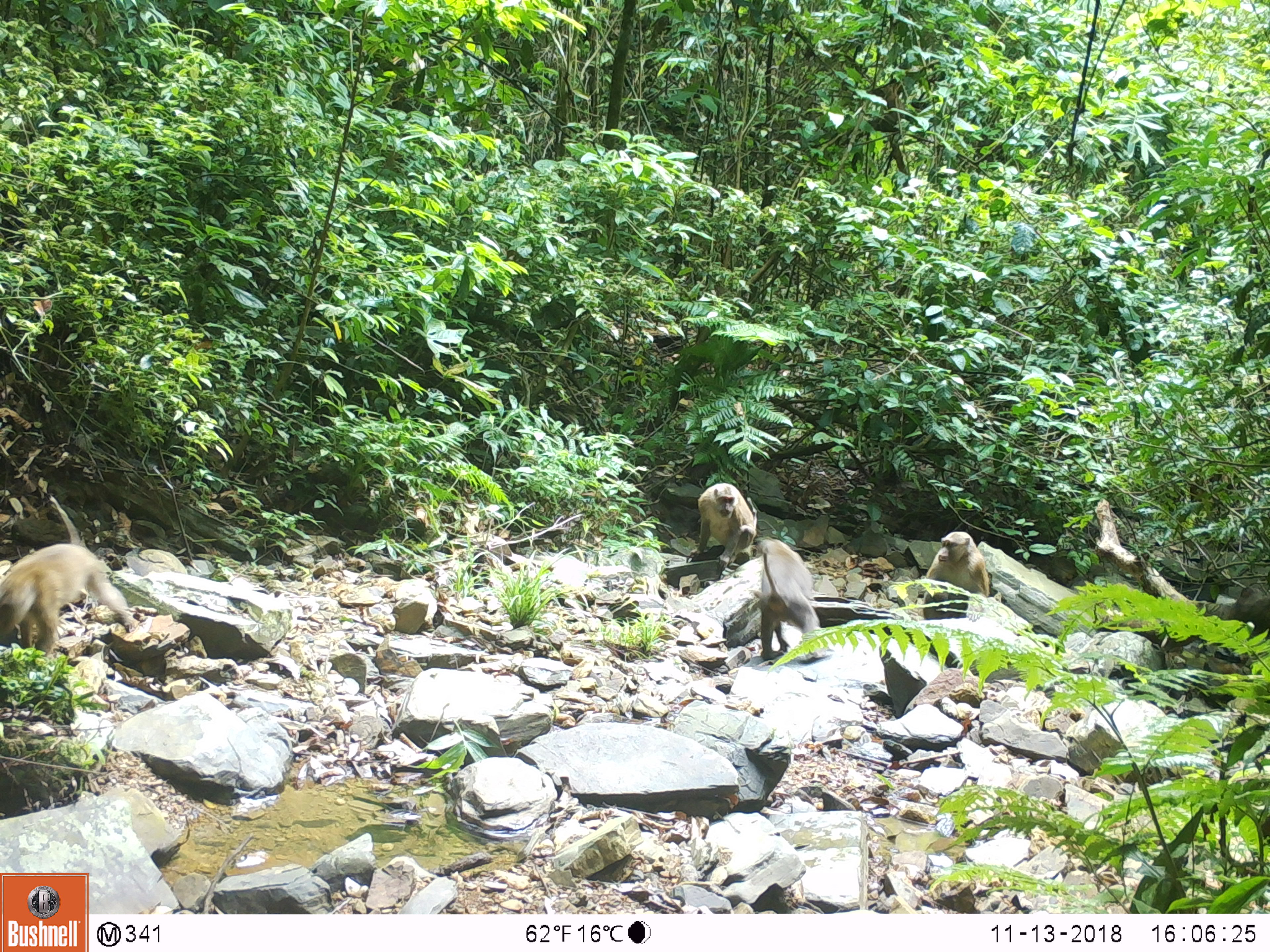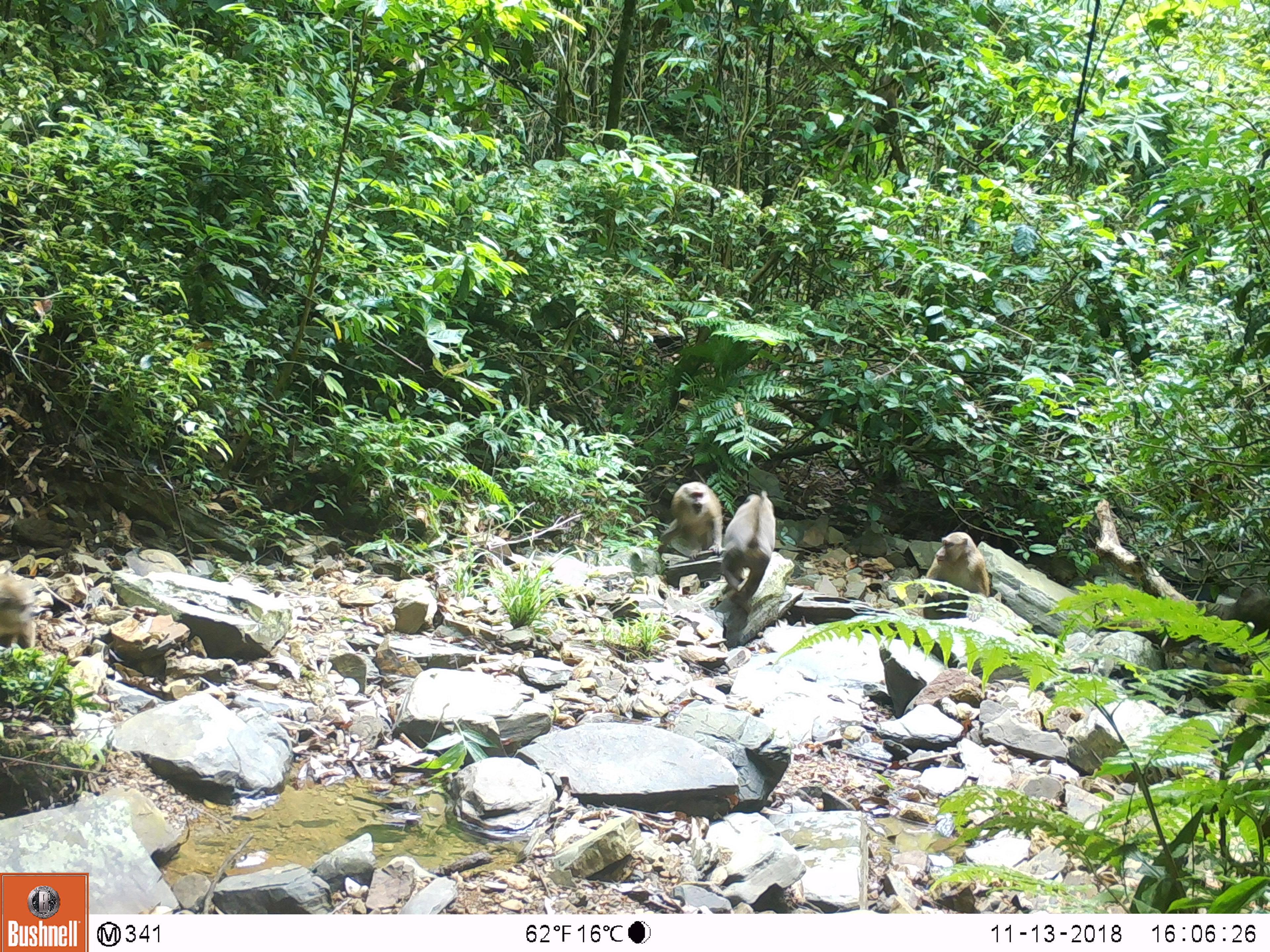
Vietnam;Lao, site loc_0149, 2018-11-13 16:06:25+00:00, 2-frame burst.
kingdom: Animalia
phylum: Chordata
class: Mammalia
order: Primates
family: Cercopithecidae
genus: Macaca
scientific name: Macaca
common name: macaques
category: assam or rhesus macaque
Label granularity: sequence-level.